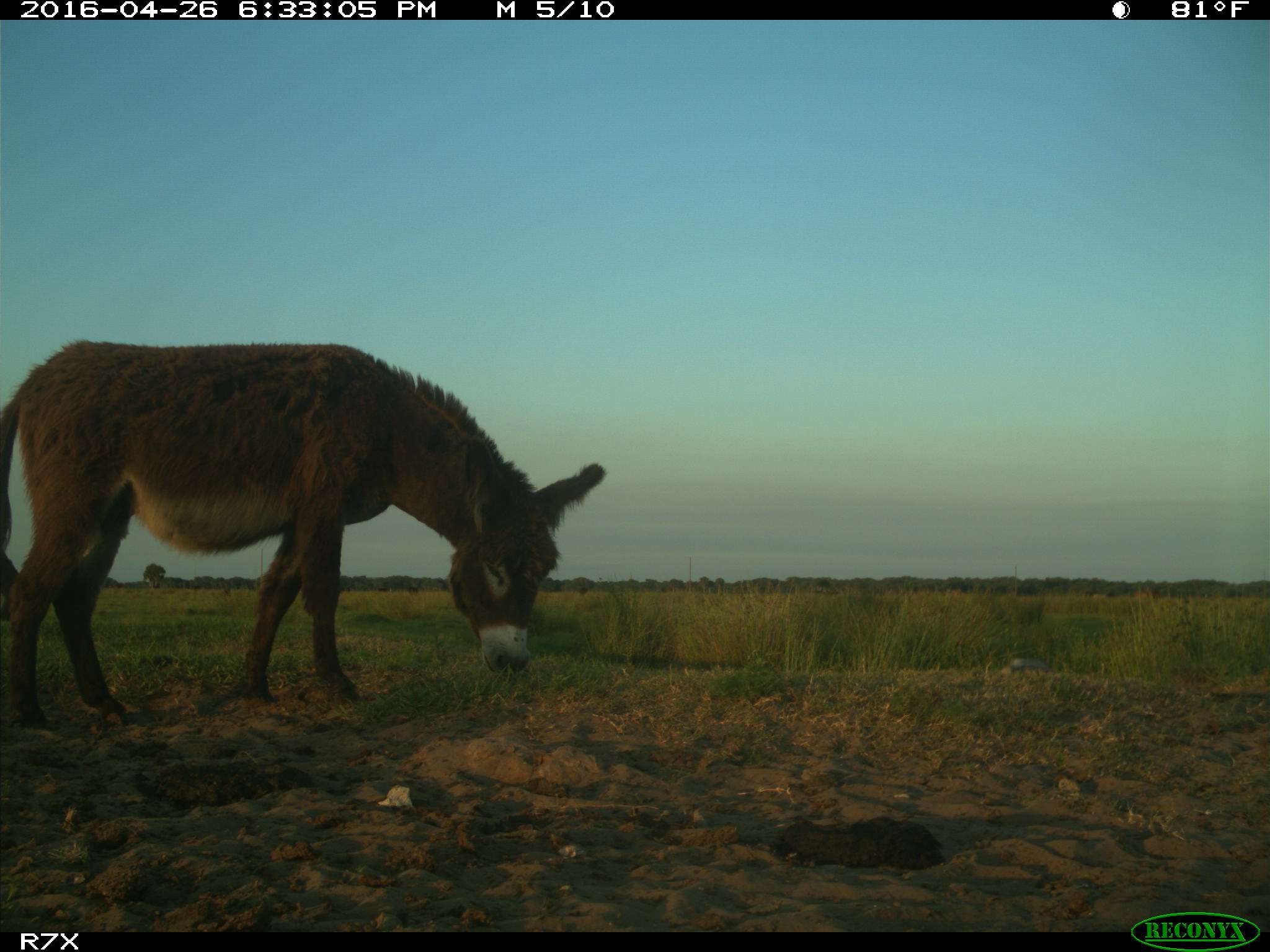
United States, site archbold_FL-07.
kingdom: Animalia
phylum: Chordata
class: Mammalia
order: Artiodactyla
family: Bovidae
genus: Bos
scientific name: Bos taurus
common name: domestic cow